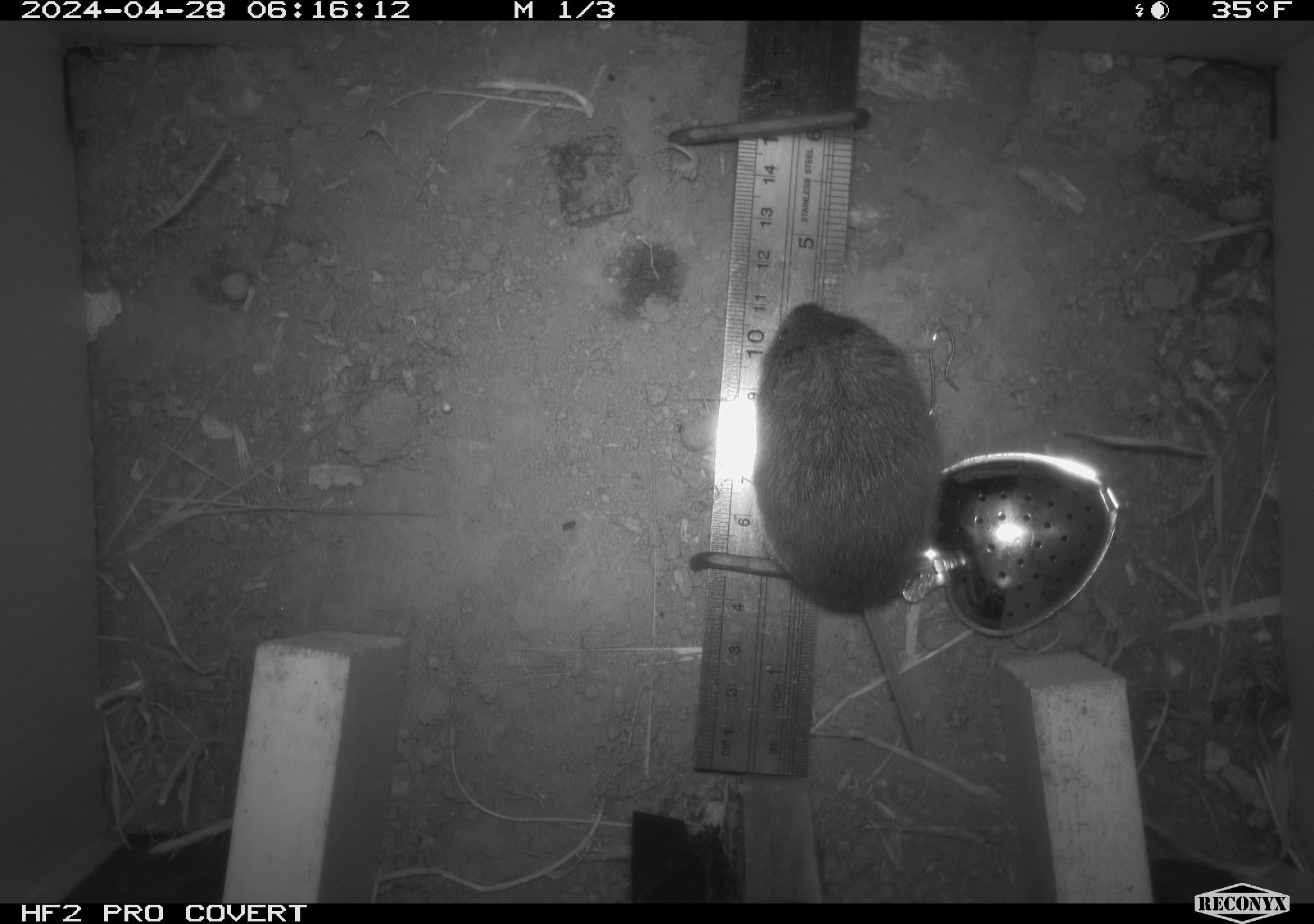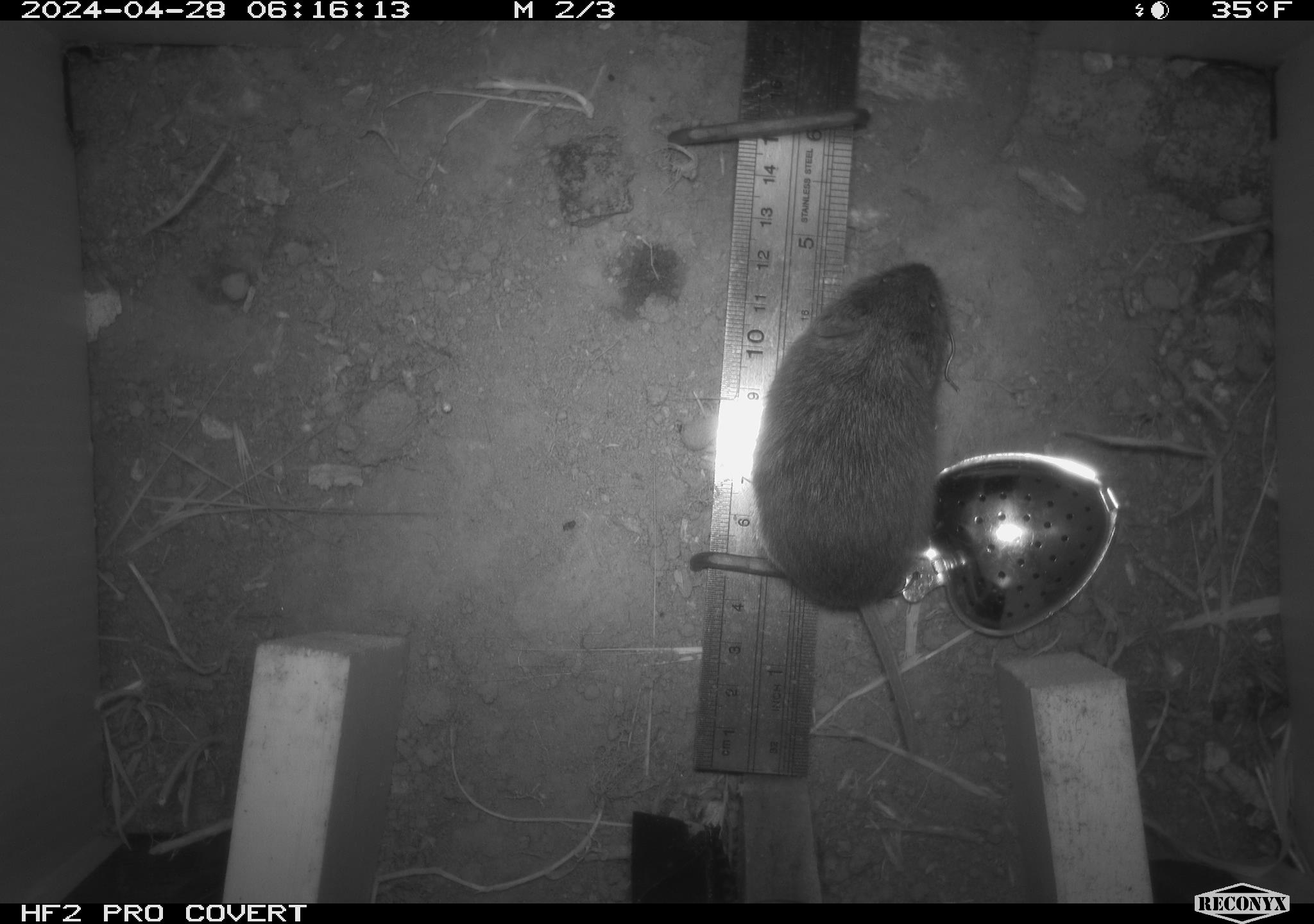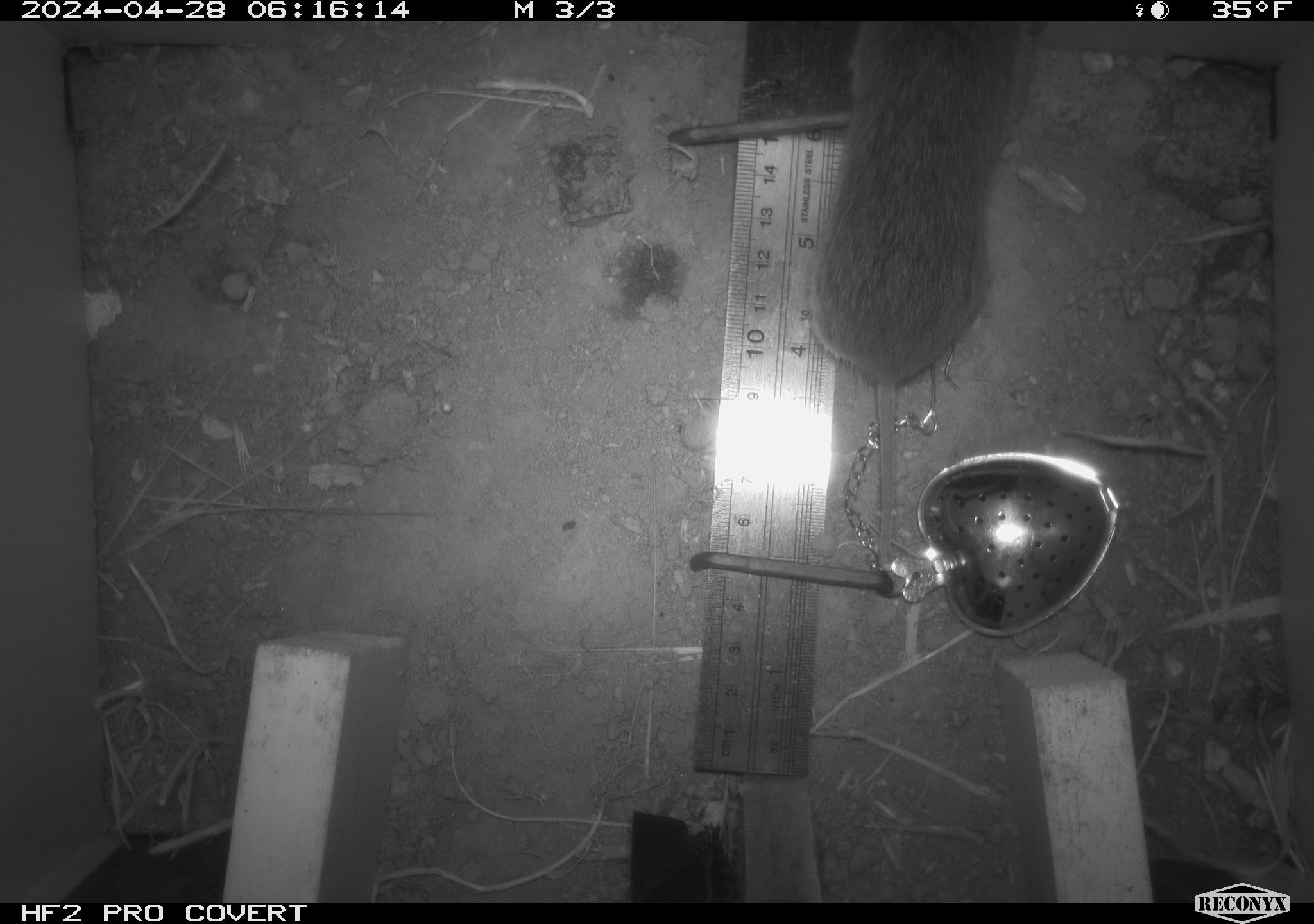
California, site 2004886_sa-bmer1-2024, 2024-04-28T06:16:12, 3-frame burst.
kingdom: Animalia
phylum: Chordata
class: Mammalia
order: Rodentia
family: Cricetidae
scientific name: Arvicolinae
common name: voles, lemmings, and muskrats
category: arvicolinae subfamily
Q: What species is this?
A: Arvicolinae subfamily (voles, lemmings, and muskrats) (Arvicolinae).